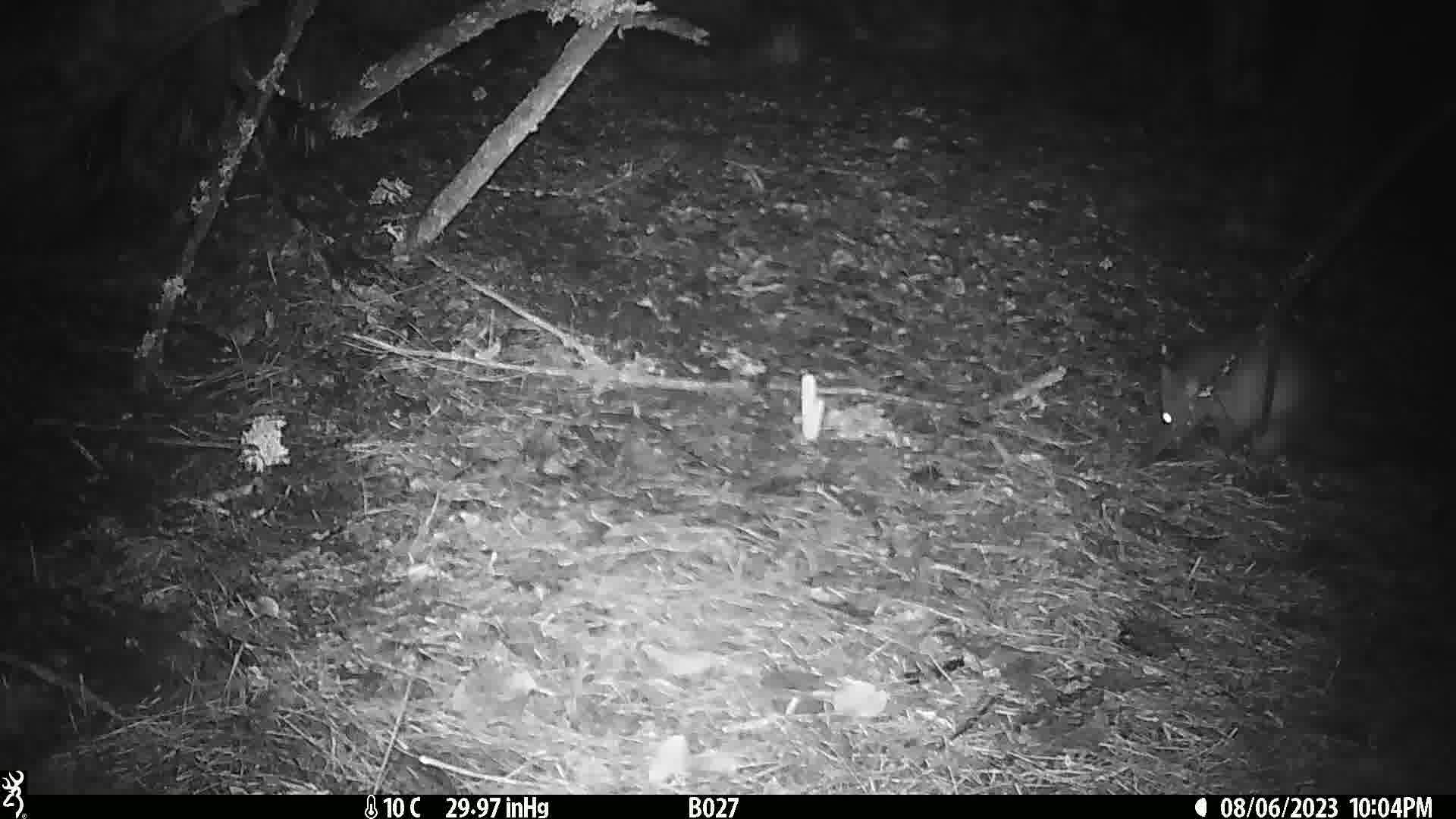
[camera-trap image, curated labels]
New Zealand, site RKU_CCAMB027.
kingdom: Animalia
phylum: Chordata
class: Mammalia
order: Diprotodontia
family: Phalangeridae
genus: Trichosurus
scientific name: Trichosurus vulpecula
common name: common brushtail possum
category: possum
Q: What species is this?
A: Possum (common brushtail possum) (Trichosurus vulpecula).